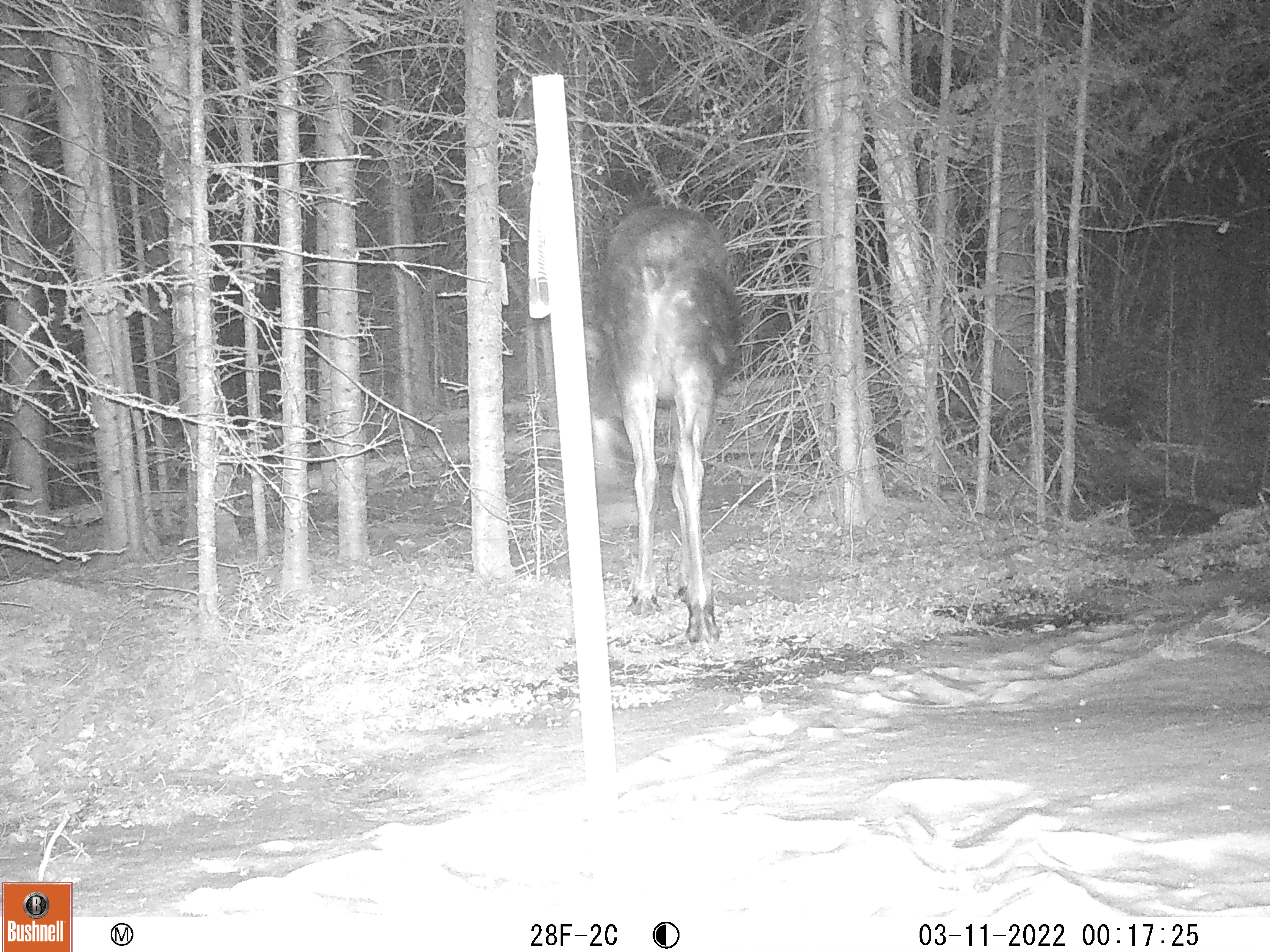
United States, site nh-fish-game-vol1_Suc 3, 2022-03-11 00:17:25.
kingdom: Animalia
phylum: Chordata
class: Mammalia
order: Artiodactyla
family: Cervidae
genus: Alces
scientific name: Alces alces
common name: moose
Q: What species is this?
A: Moose (Alces alces).